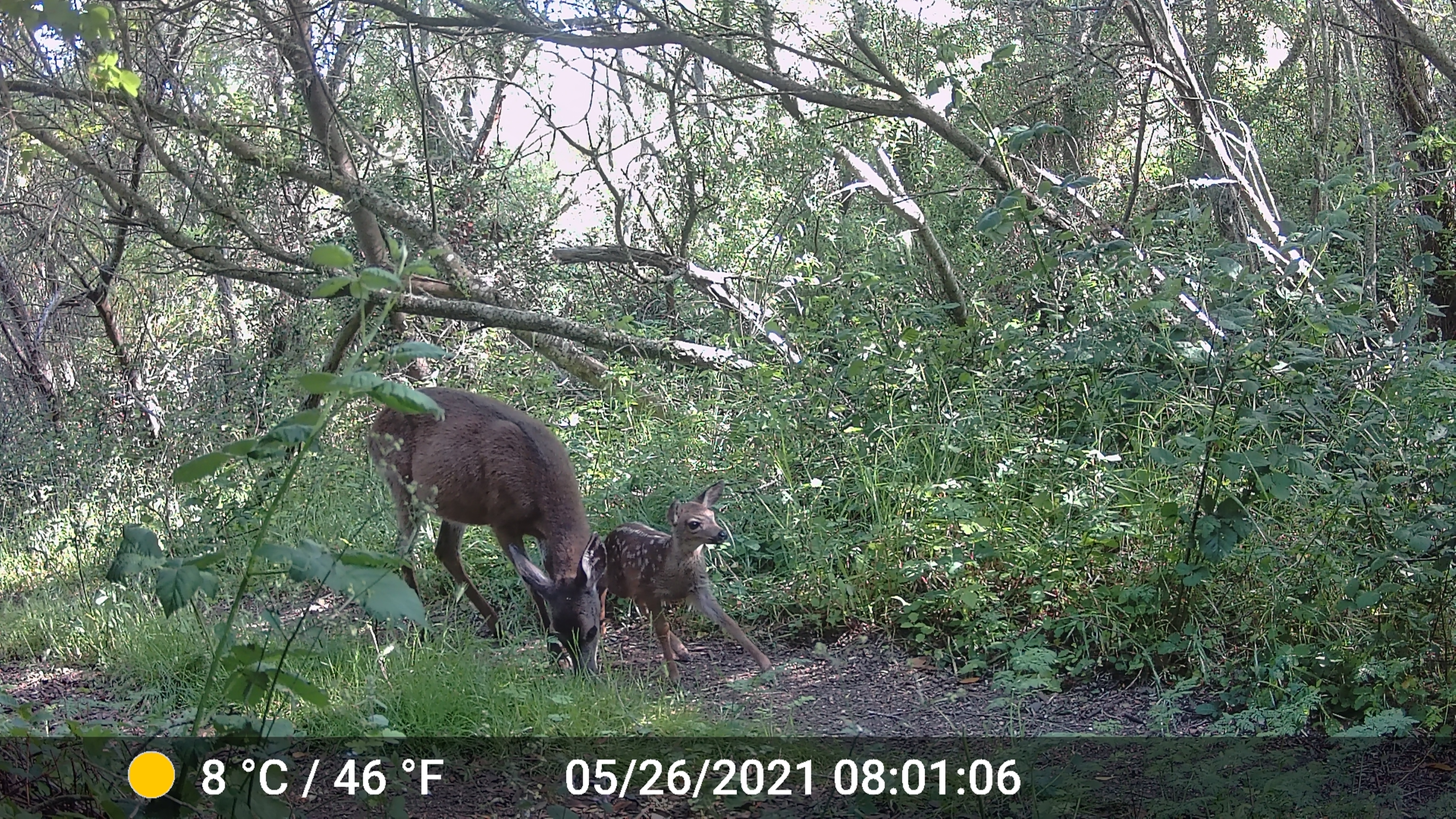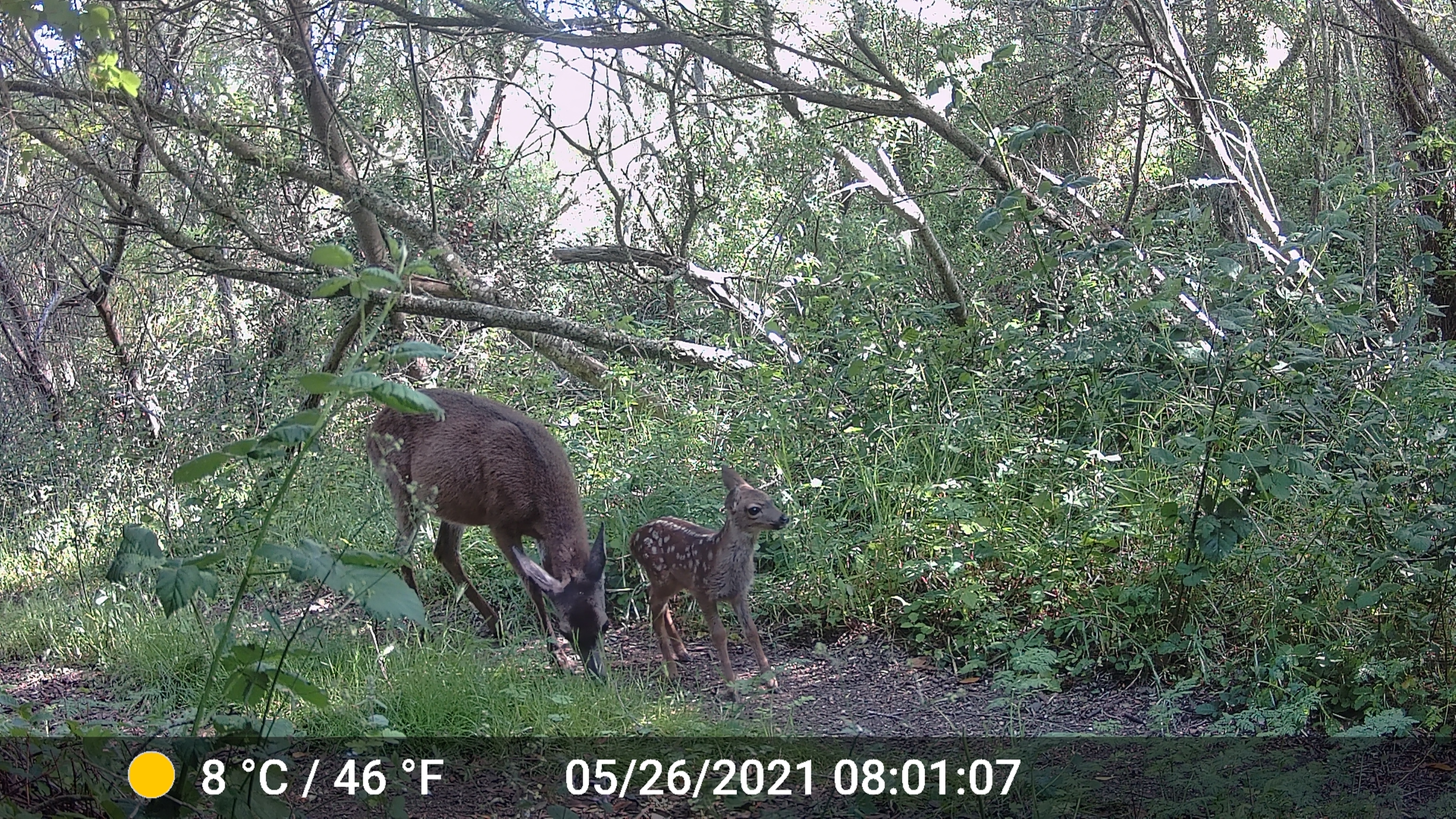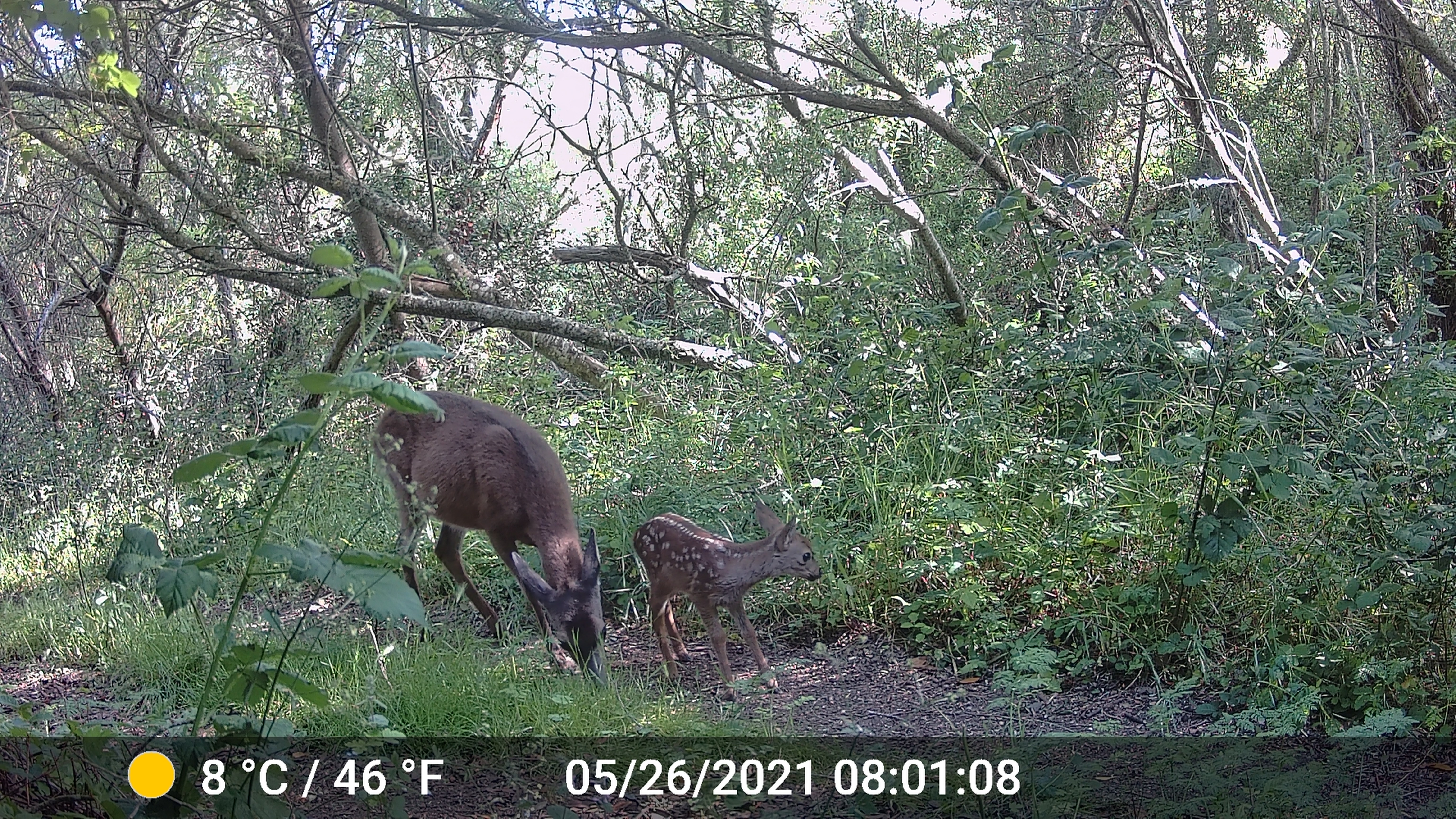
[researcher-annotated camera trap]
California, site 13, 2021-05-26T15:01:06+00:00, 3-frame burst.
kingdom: Animalia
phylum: Chordata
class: Mammalia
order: Artiodactyla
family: Cervidae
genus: Odocoileus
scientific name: Odocoileus hemionus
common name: mule deer